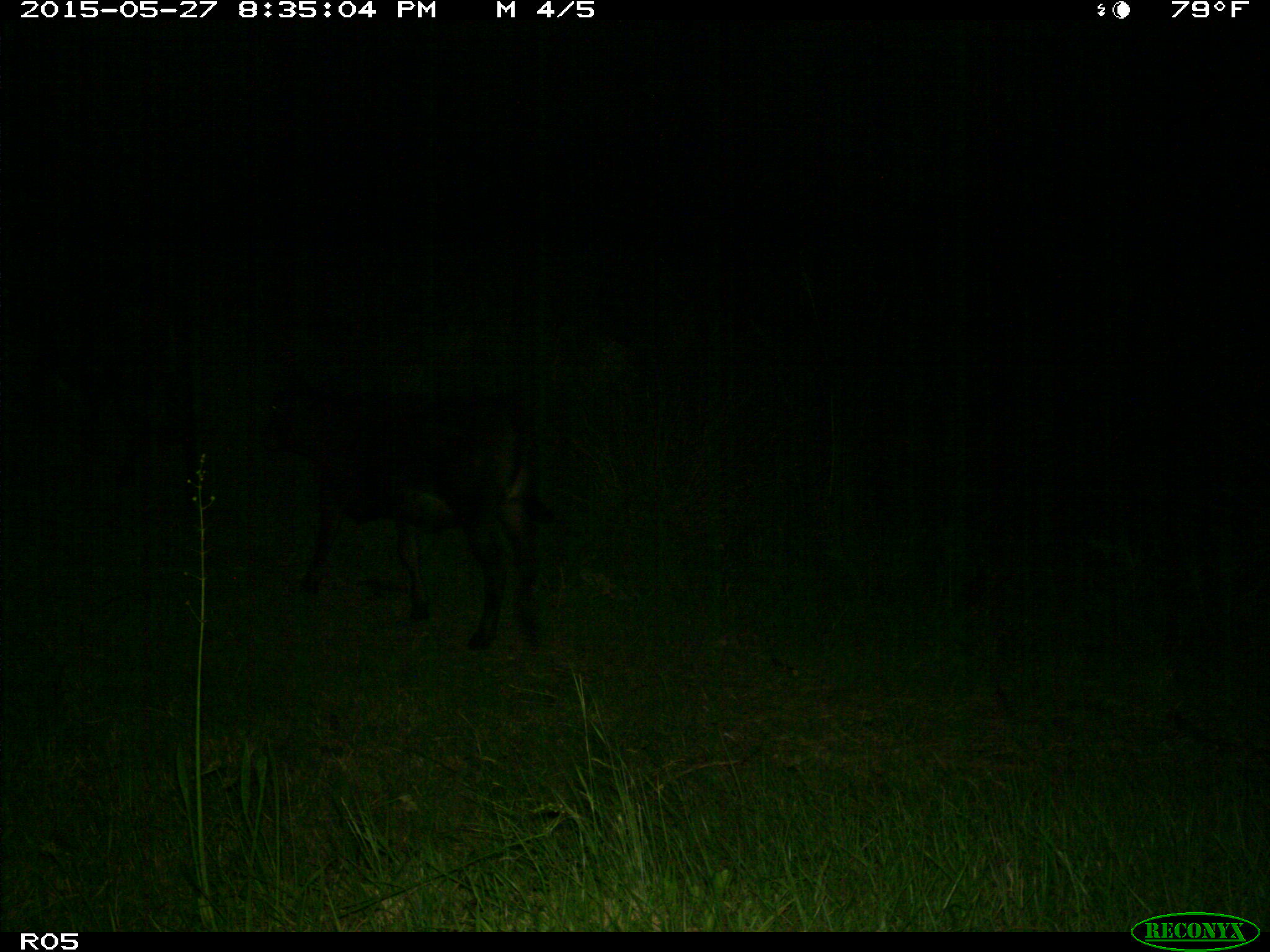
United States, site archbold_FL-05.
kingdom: Animalia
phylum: Chordata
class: Mammalia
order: Artiodactyla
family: Bovidae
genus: Bos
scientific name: Bos taurus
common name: domestic cow